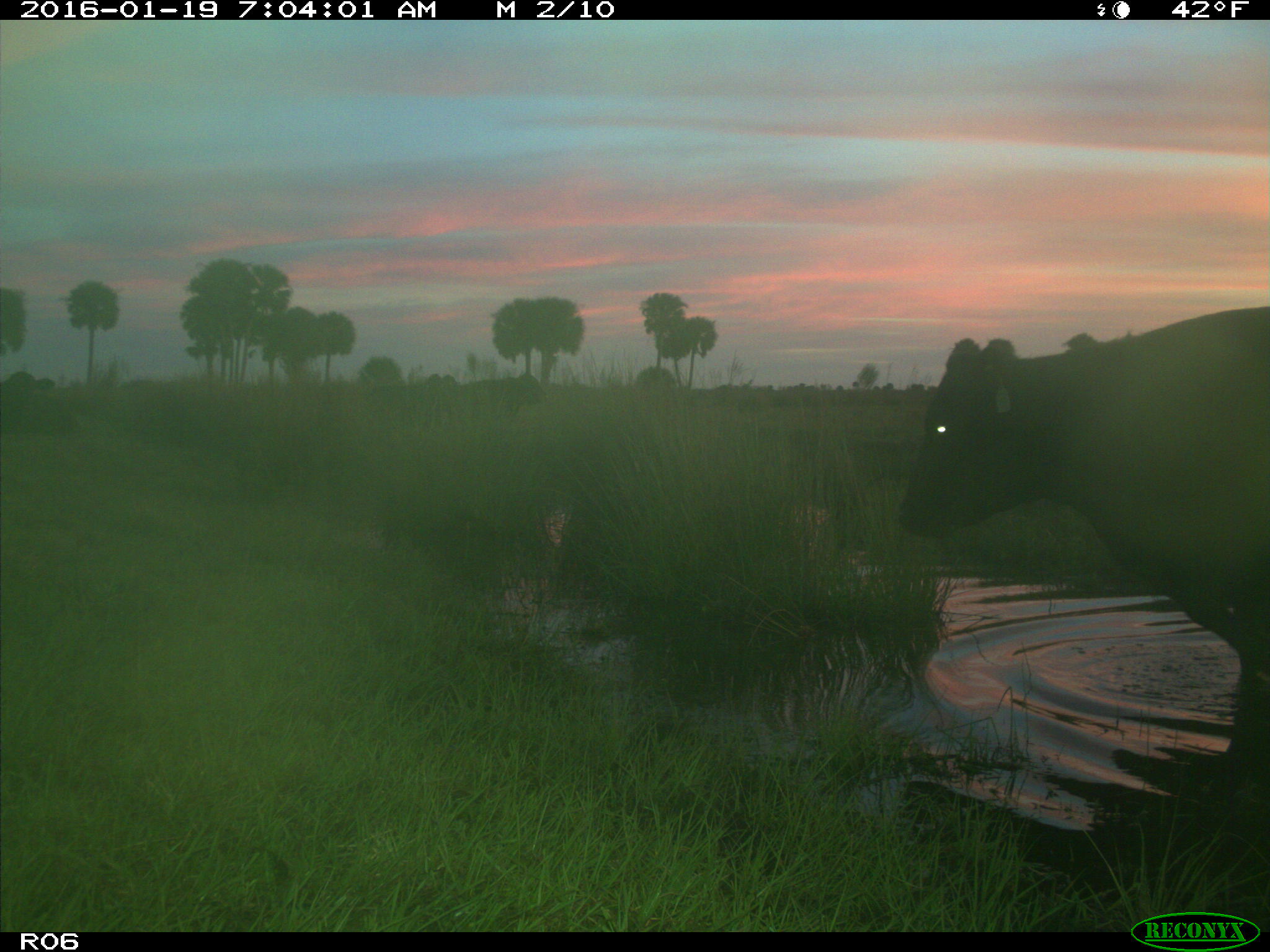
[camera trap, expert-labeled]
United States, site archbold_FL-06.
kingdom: Animalia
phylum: Chordata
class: Mammalia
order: Artiodactyla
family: Bovidae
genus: Bos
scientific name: Bos taurus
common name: domestic cow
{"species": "Bos taurus (domestic cow)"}